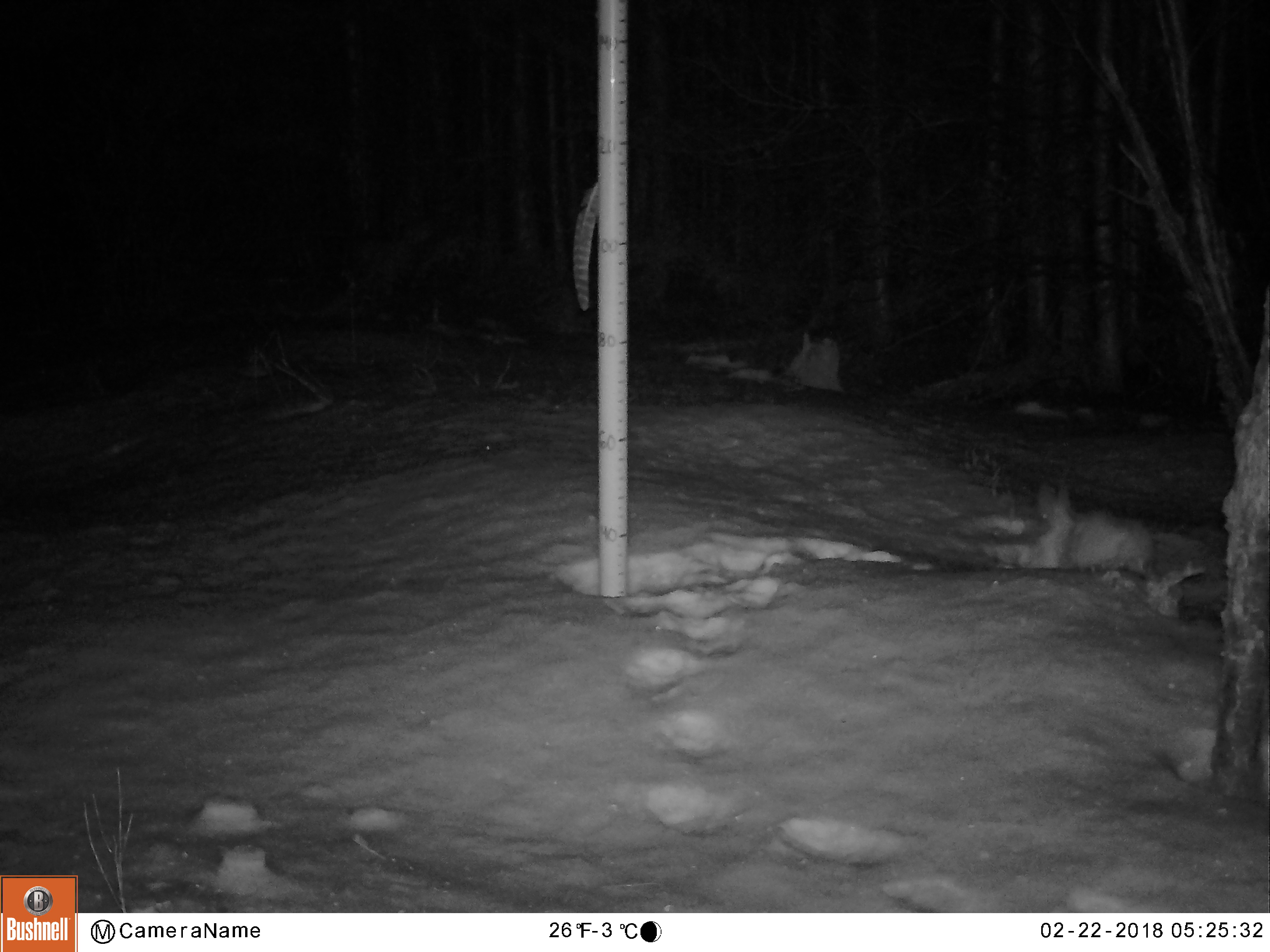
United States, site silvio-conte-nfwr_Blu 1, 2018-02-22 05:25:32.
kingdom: Animalia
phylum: Chordata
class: Mammalia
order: Lagomorpha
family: Leporidae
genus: Lepus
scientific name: Lepus americanus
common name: snowshoe hare